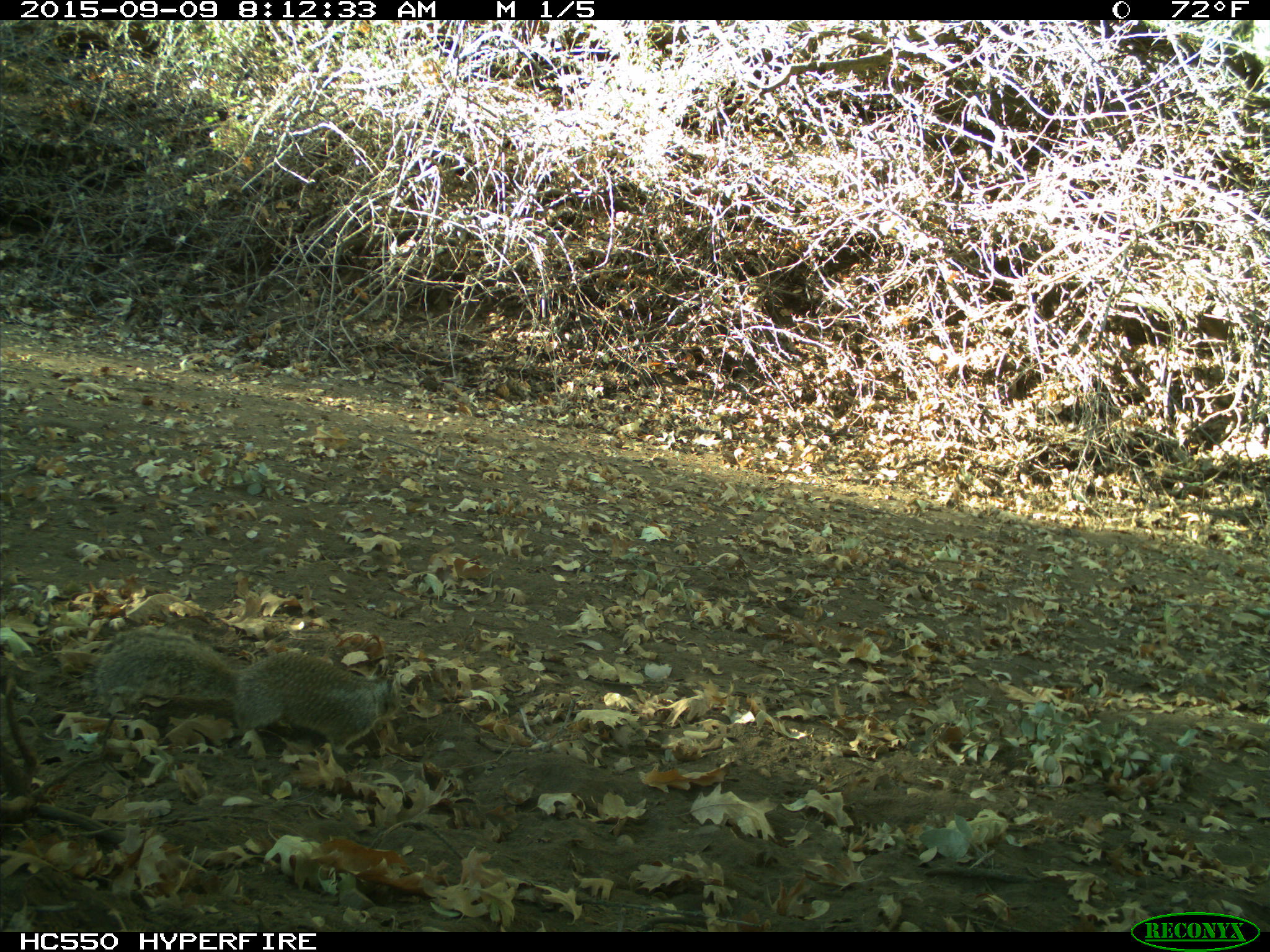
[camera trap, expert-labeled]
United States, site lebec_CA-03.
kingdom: Animalia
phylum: Chordata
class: Mammalia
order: Rodentia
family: Sciuridae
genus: Otospermophilus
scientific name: Otospermophilus beecheyi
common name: california ground squirrel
Otospermophilus beecheyi (california ground squirrel).